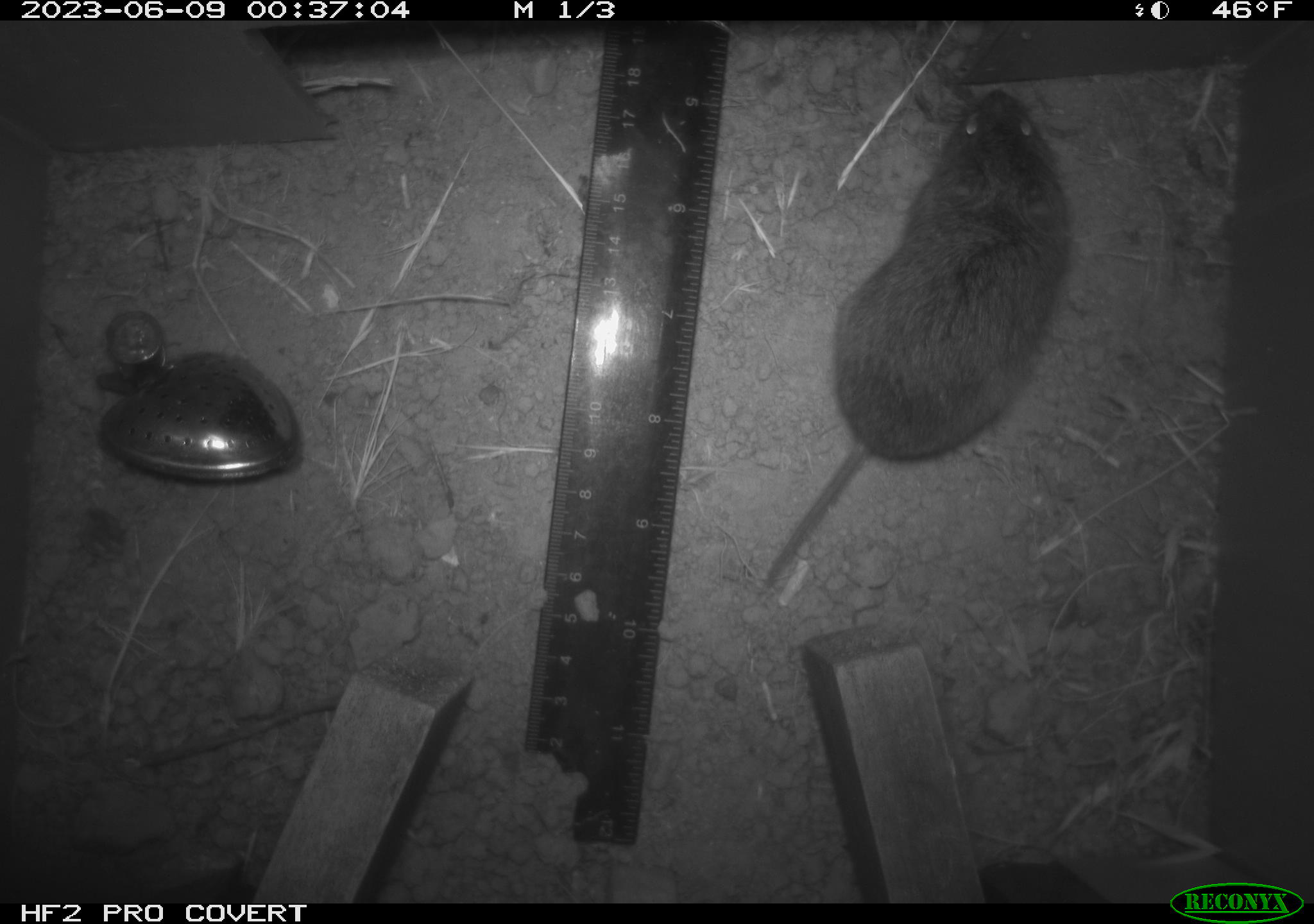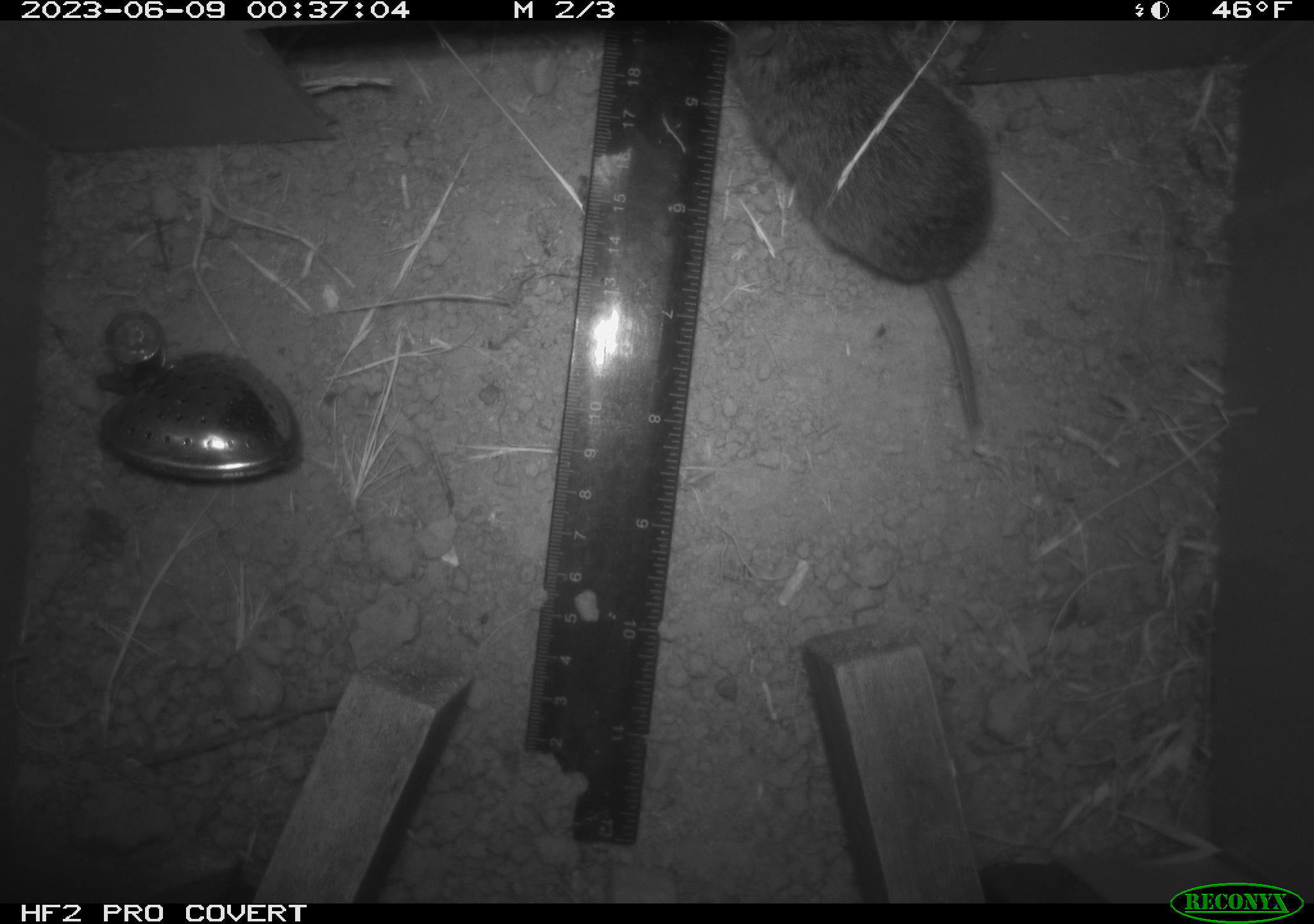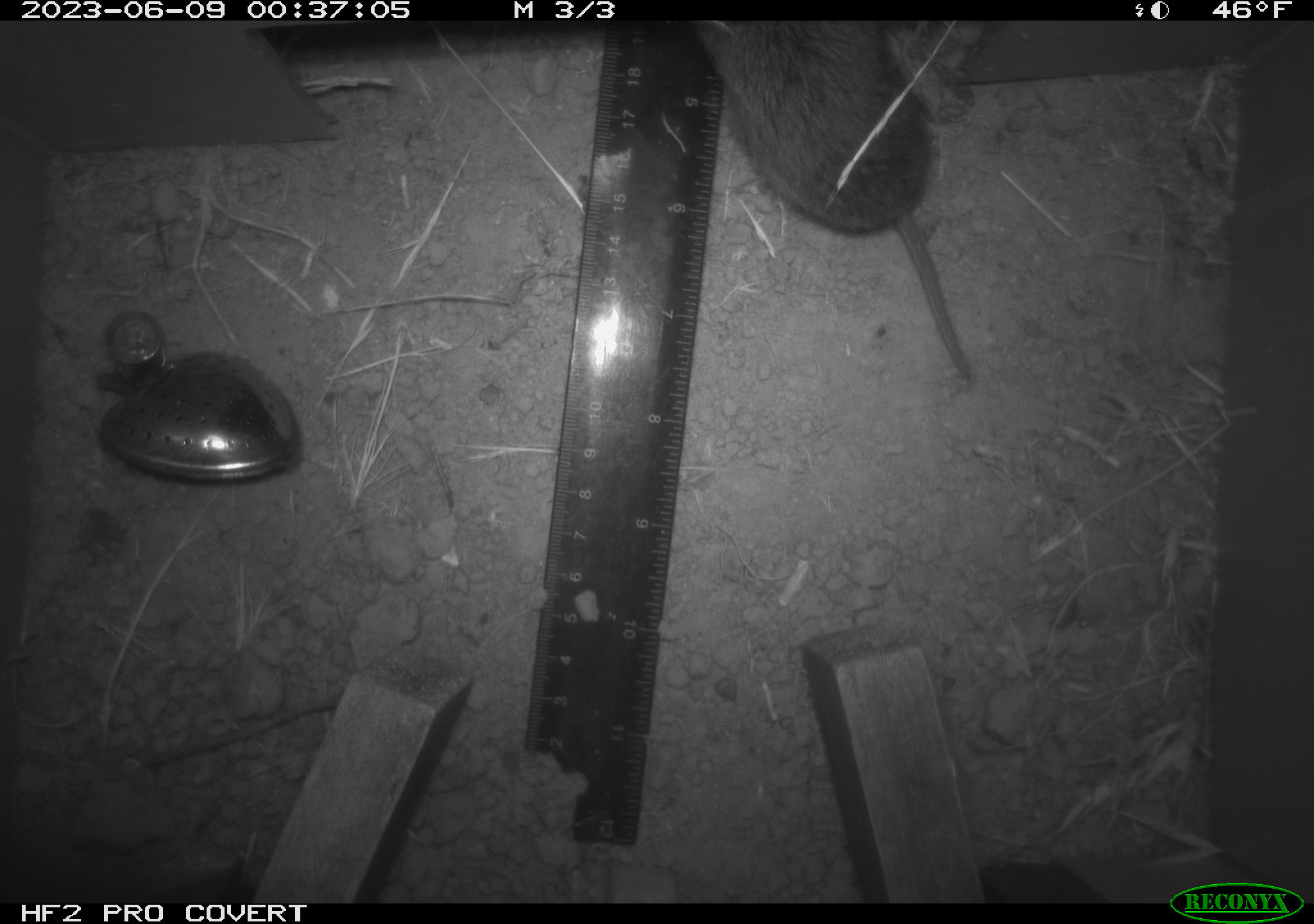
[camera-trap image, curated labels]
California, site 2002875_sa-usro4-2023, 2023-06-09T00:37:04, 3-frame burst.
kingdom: Animalia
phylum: Chordata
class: Mammalia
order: Rodentia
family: Cricetidae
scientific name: Arvicolinae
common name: voles, lemmings, and muskrats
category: arvicolinae subfamily